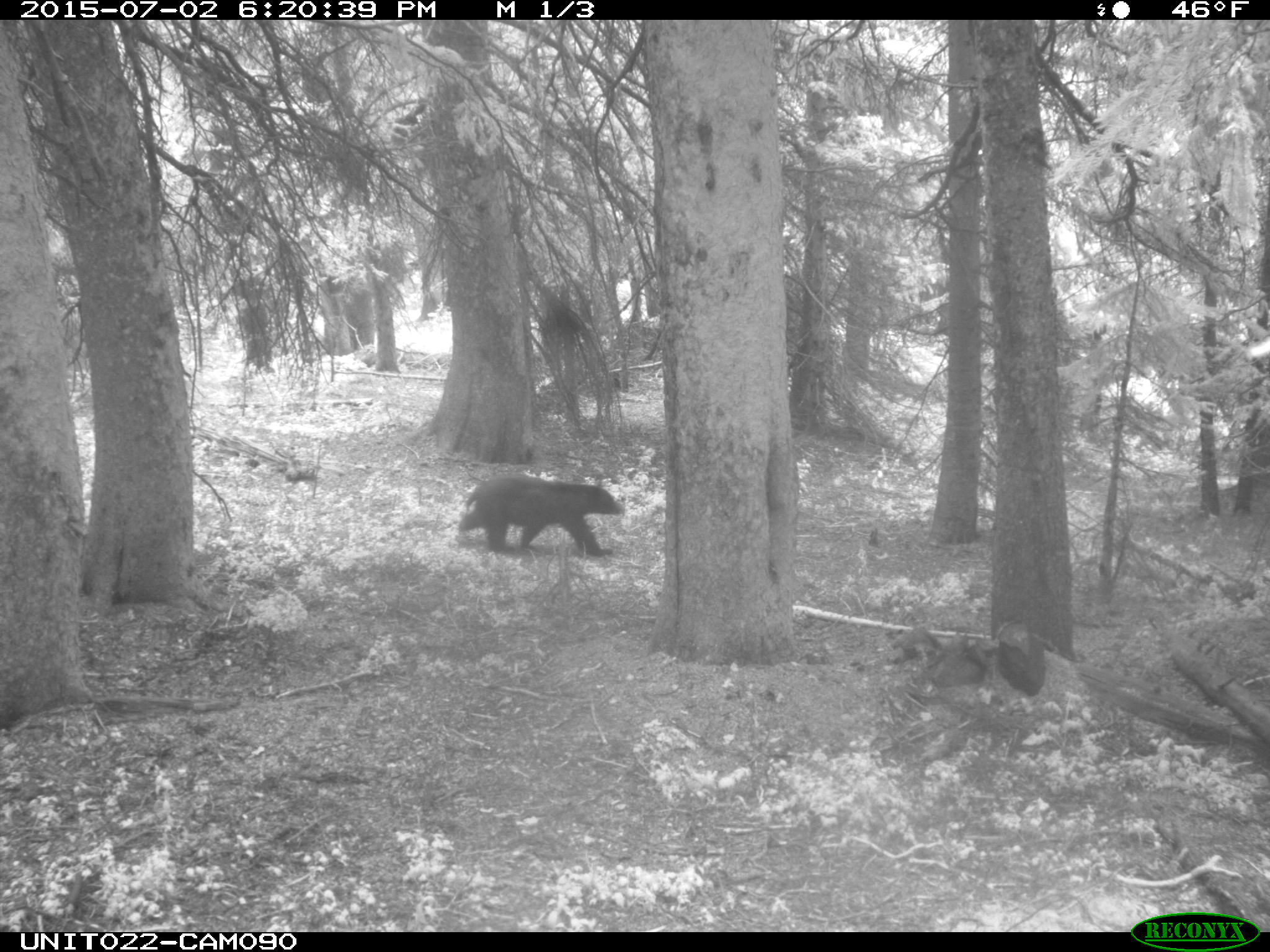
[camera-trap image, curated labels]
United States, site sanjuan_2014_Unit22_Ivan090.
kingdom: Animalia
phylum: Chordata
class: Mammalia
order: Carnivora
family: Ursidae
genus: Ursus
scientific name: Ursus americanus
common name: american black bear